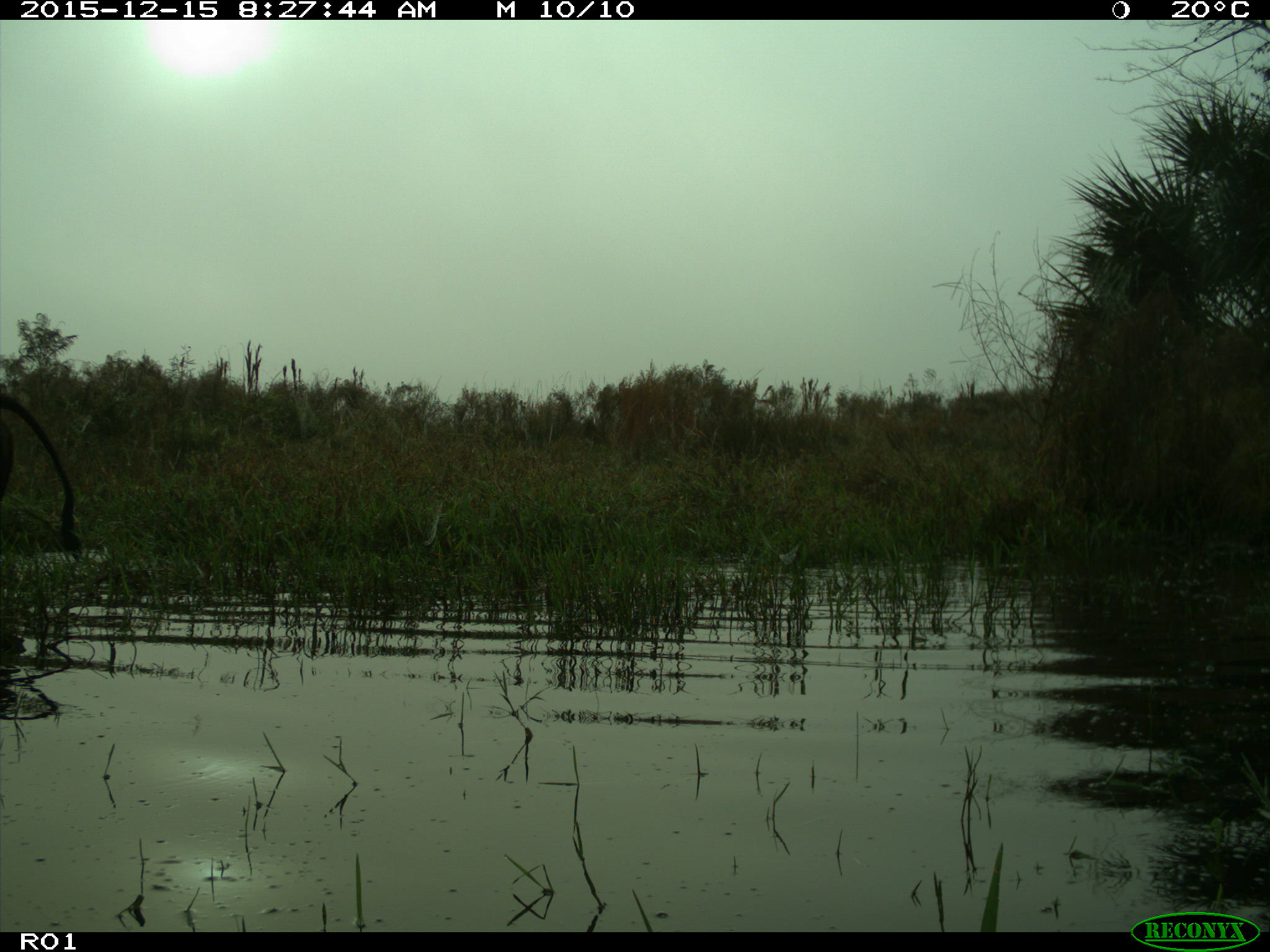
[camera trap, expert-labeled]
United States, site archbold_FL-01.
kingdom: Animalia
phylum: Chordata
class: Mammalia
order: Artiodactyla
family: Bovidae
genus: Bos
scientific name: Bos taurus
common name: domestic cow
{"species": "Bos taurus (domestic cow)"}